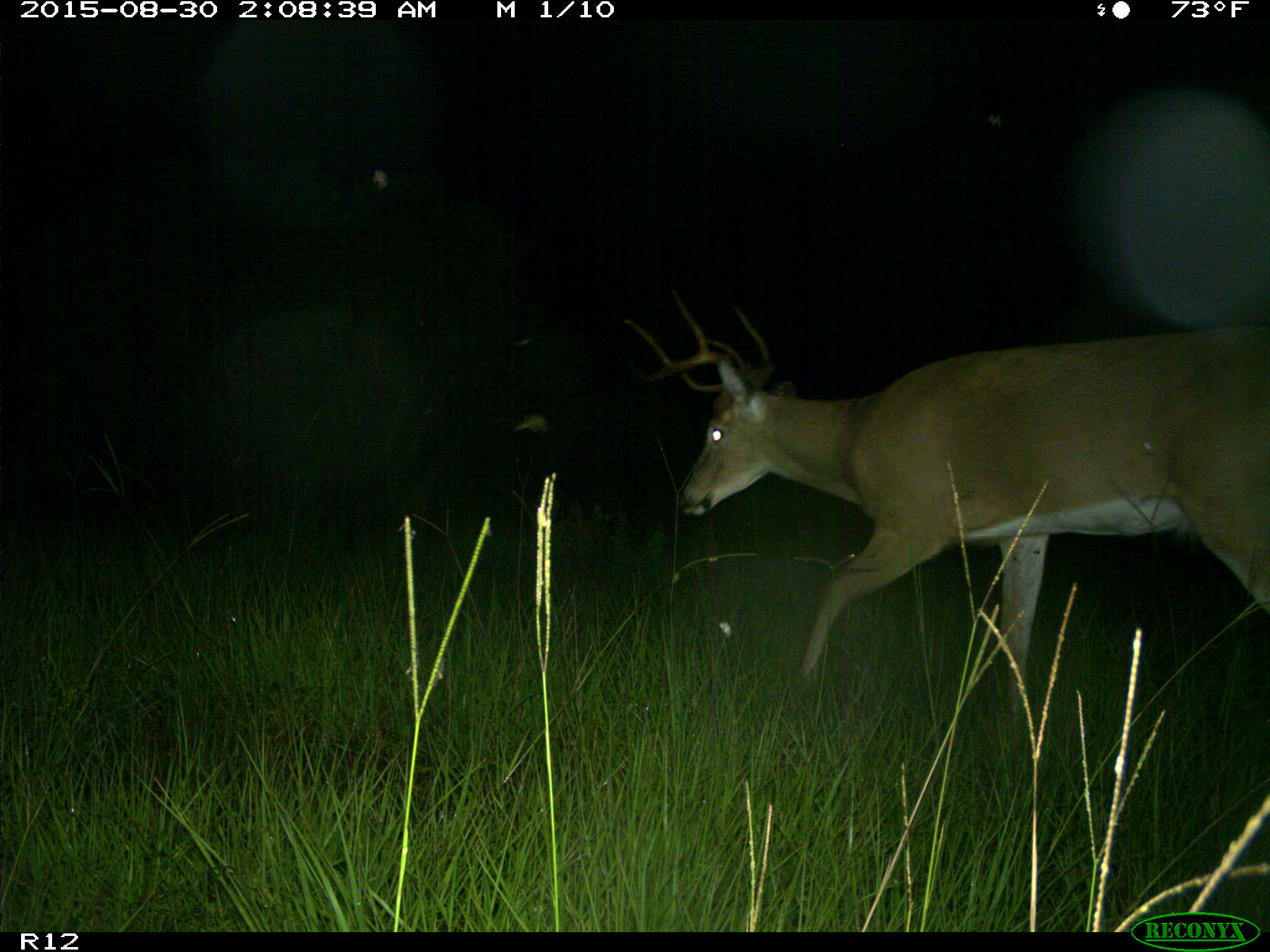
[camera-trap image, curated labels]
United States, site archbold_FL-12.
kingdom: Animalia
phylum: Chordata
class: Mammalia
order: Artiodactyla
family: Cervidae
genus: Odocoileus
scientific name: Odocoileus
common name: deer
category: unidentified deer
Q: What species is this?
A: Unidentified deer (deer) (Odocoileus).